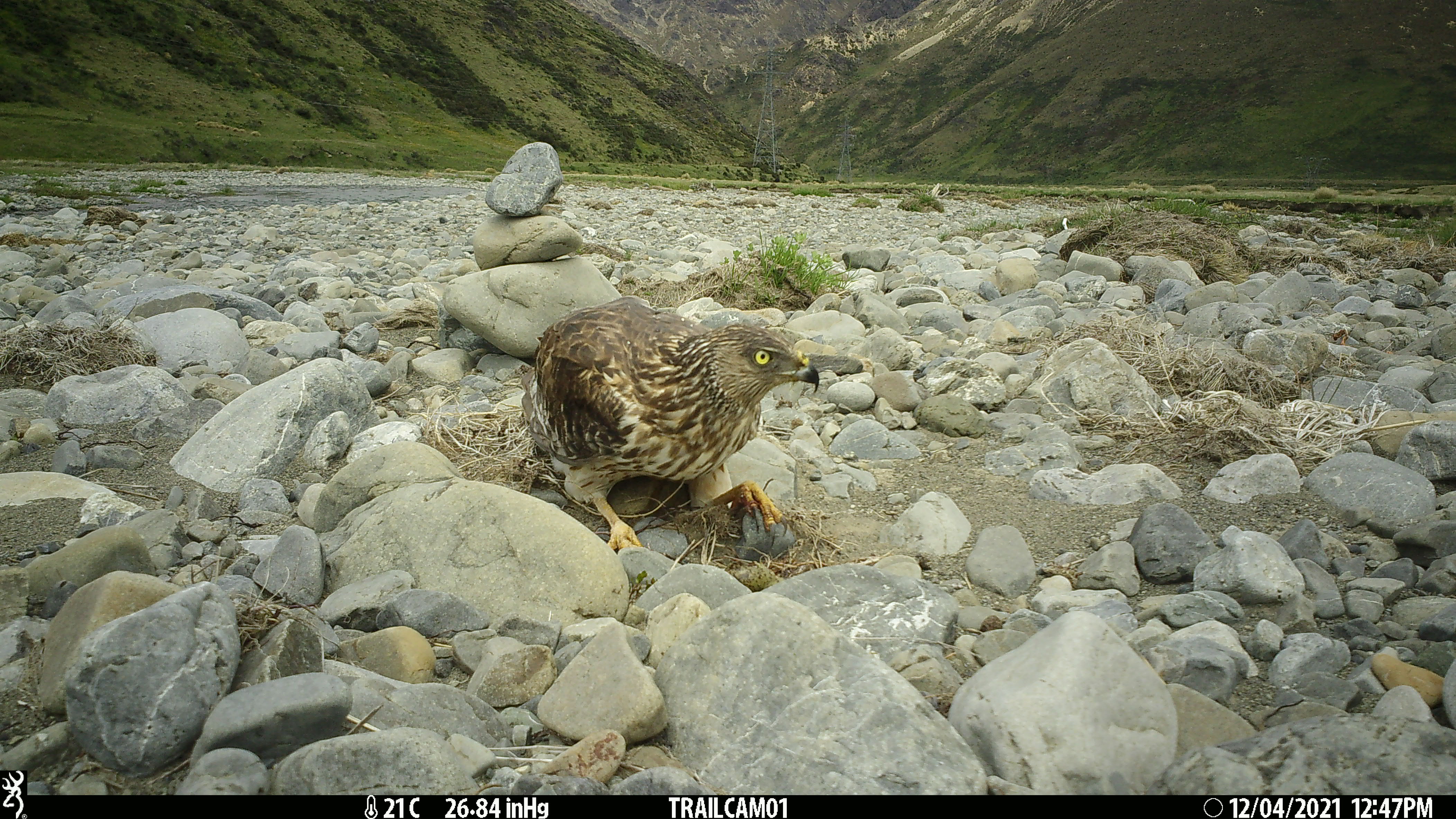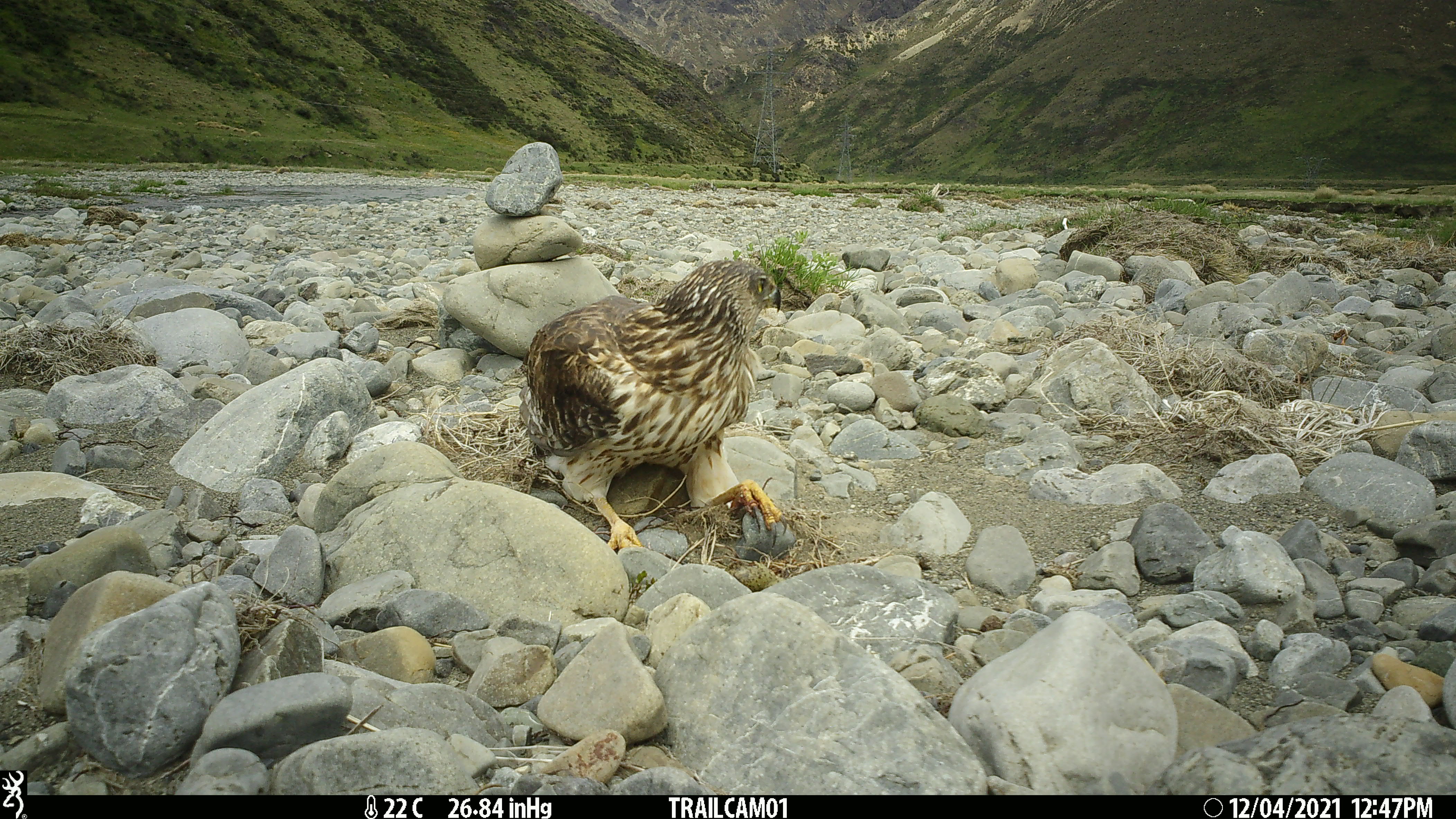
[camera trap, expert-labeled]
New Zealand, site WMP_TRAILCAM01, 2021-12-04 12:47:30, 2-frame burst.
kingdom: Animalia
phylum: Chordata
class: Aves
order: Accipitriformes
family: Accipitridae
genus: Circus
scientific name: Circus approximans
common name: swamp harrier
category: harrier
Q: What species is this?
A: Harrier (swamp harrier) (Circus approximans).